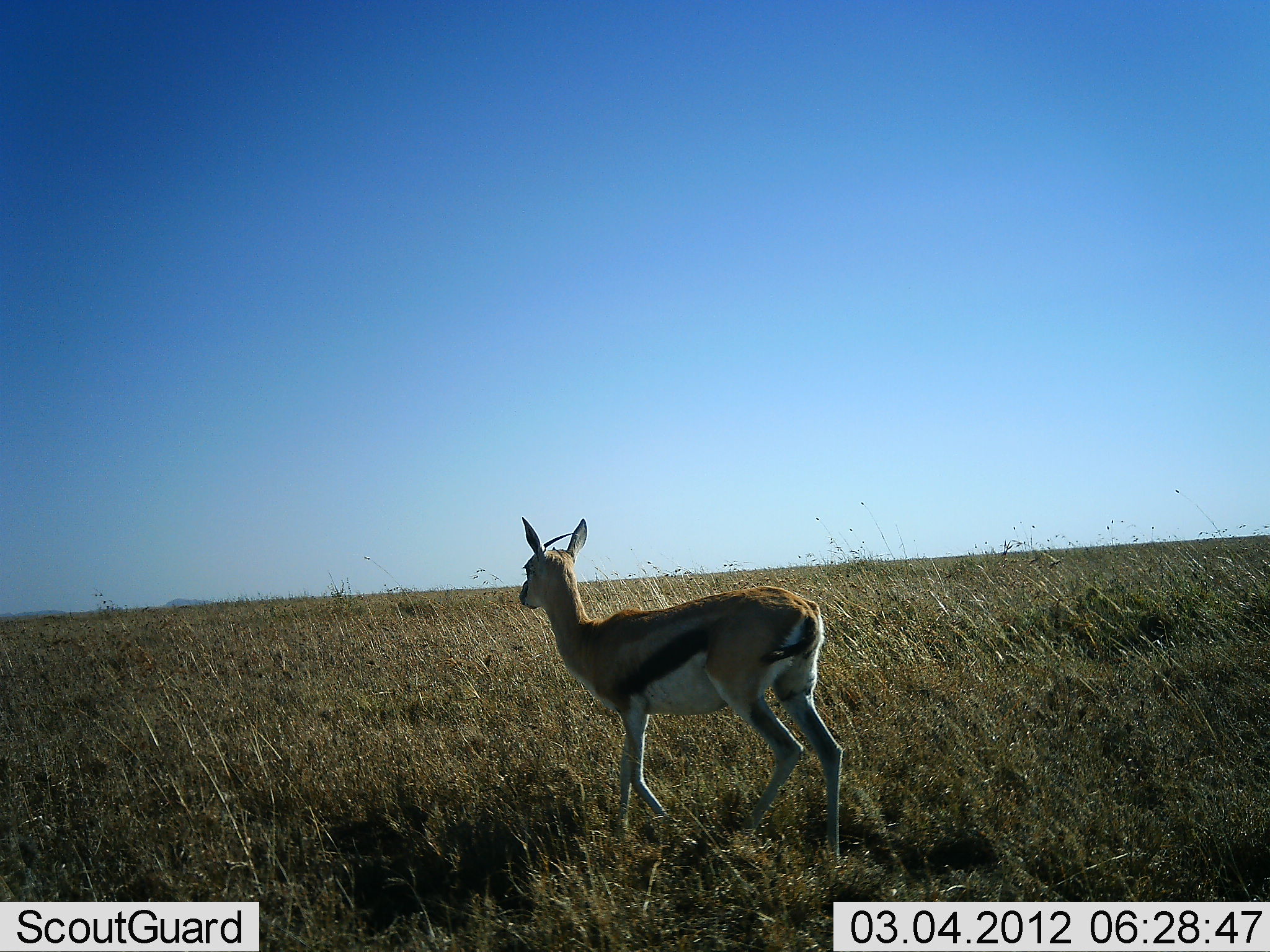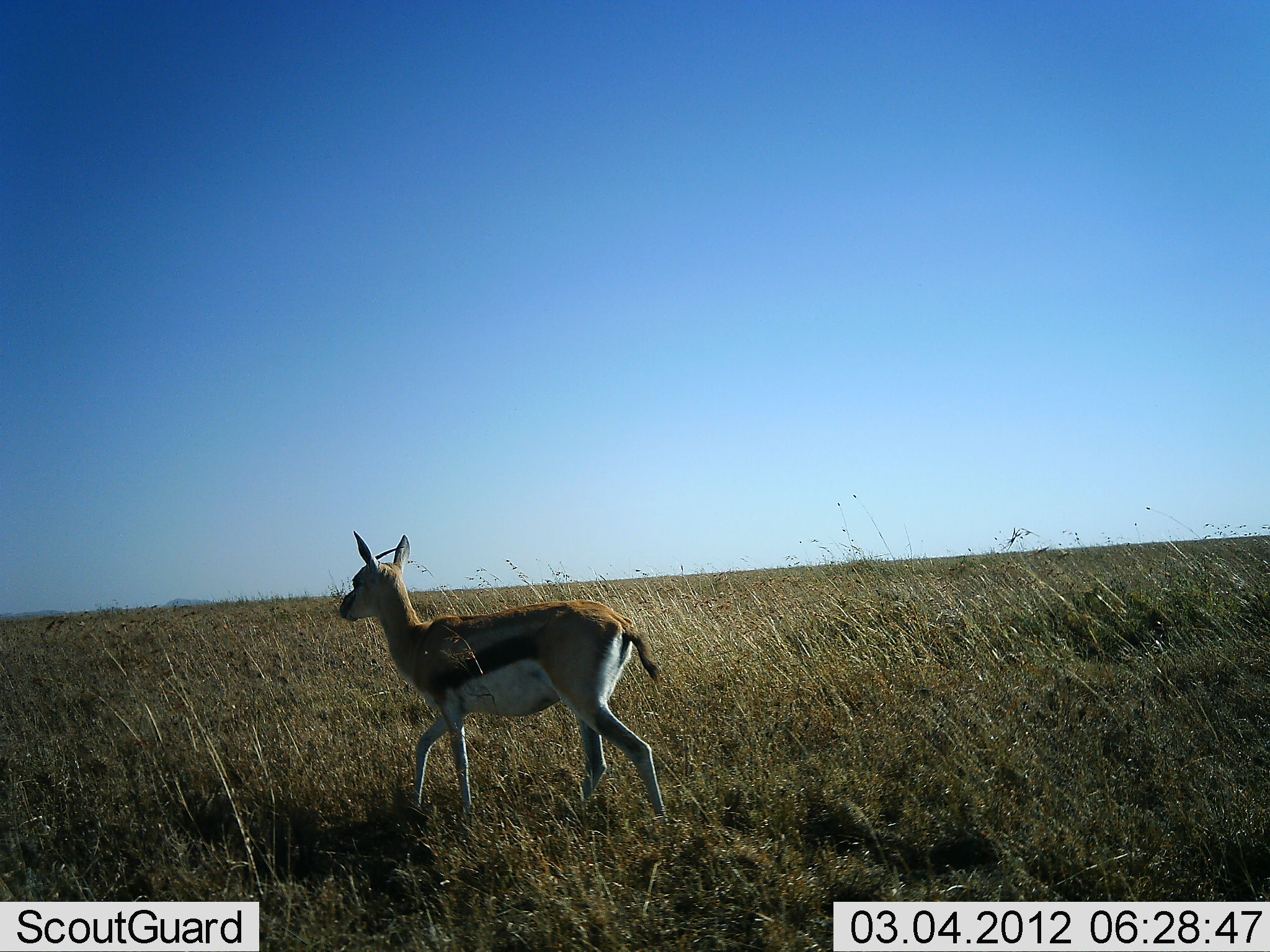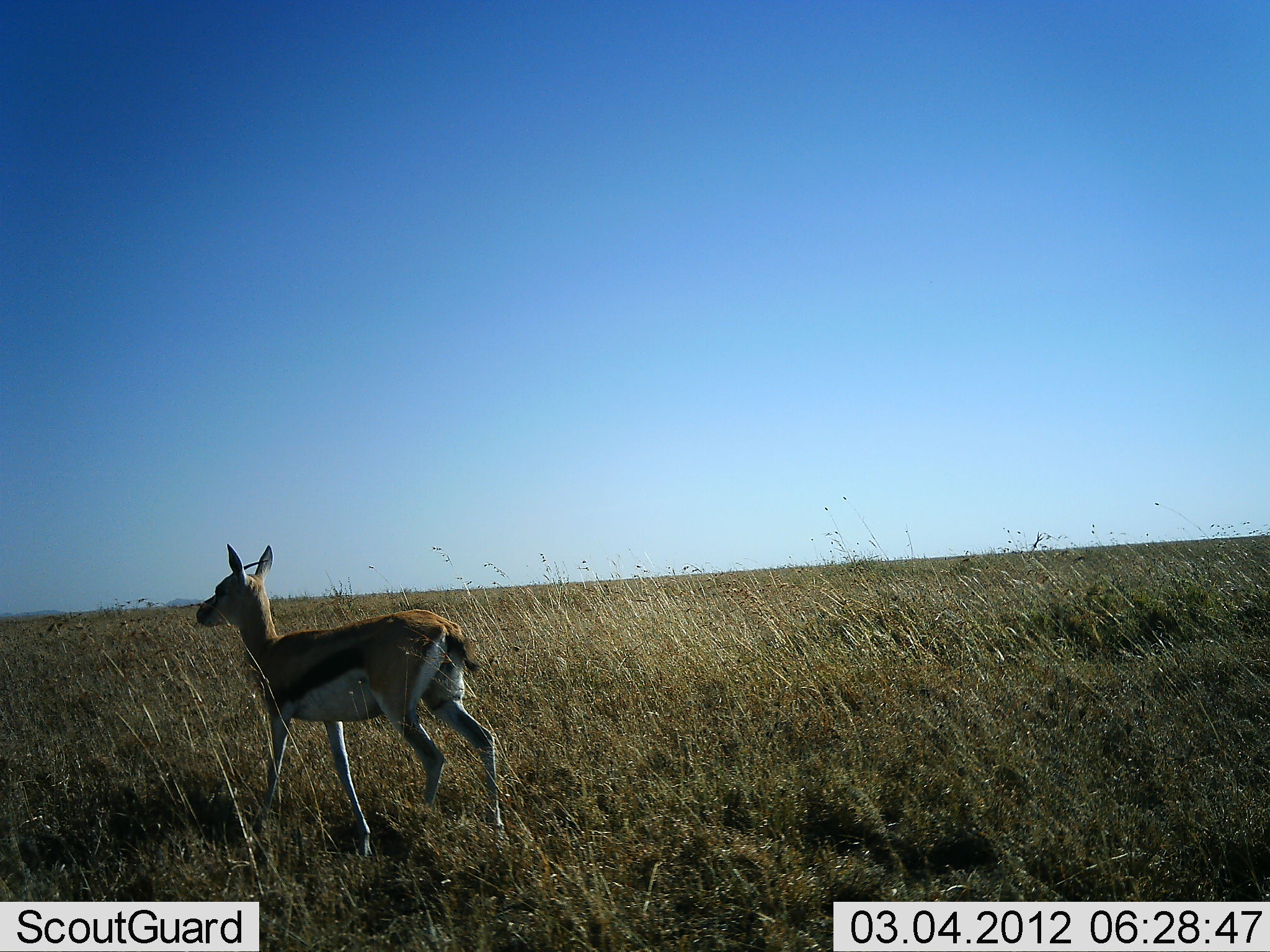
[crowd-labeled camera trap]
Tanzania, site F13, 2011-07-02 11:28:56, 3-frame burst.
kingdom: Animalia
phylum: Chordata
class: Mammalia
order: Artiodactyla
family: Bovidae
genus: Eudorcas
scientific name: Eudorcas thomsonii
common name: thomson's gazelle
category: gazellethomsons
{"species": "gazellethomsons (thomson's gazelle) (Eudorcas thomsonii)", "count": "1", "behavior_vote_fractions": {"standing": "0%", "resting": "0%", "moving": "100%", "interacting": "0%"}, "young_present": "0%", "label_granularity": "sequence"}